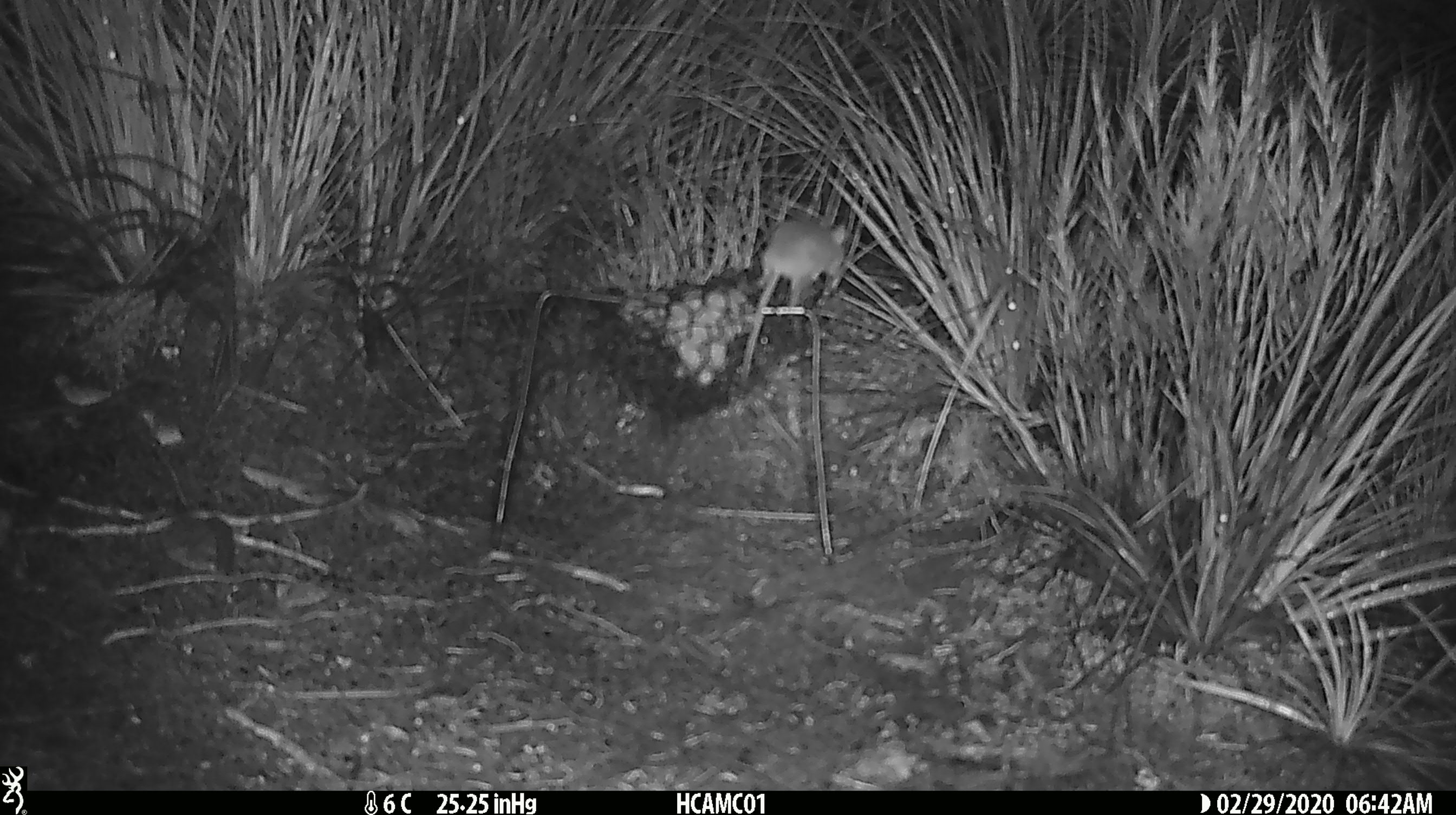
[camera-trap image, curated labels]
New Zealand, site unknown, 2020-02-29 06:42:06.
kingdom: Animalia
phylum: Chordata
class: Mammalia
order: Rodentia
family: Muridae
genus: Mus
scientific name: Mus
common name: mouse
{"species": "mouse (Mus)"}